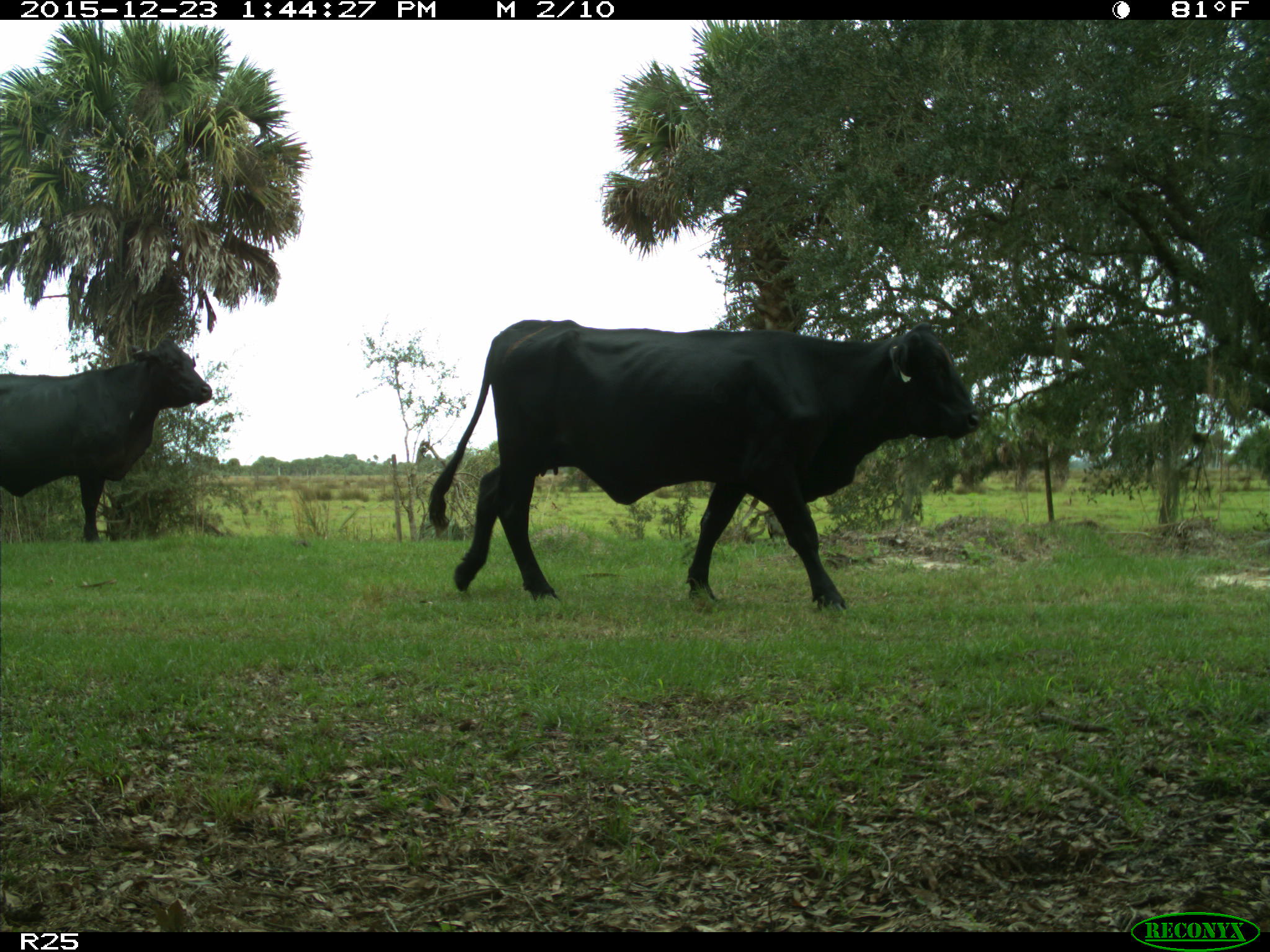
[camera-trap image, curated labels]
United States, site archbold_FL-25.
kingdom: Animalia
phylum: Chordata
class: Mammalia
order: Artiodactyla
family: Bovidae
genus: Bos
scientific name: Bos taurus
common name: domestic cow